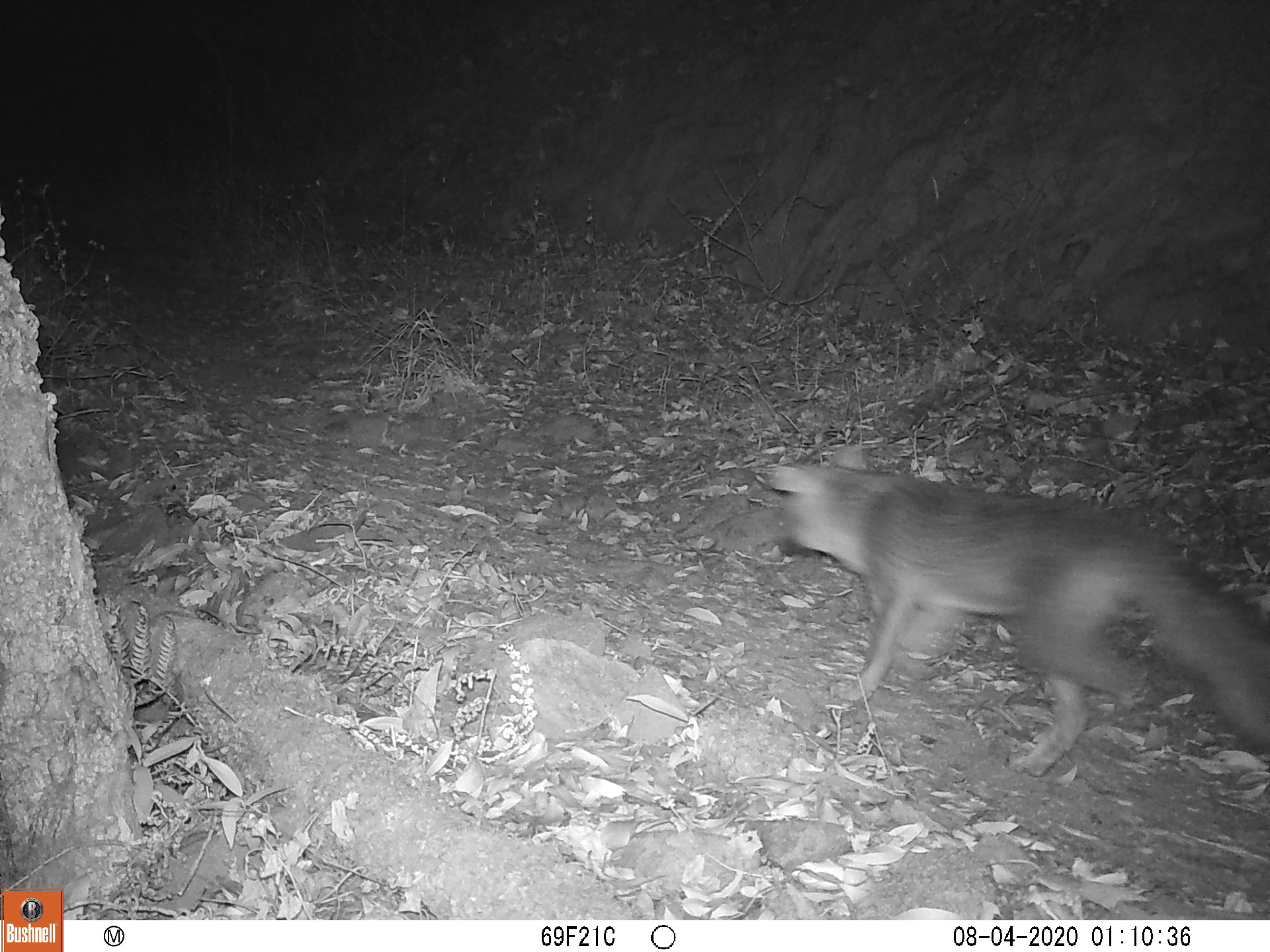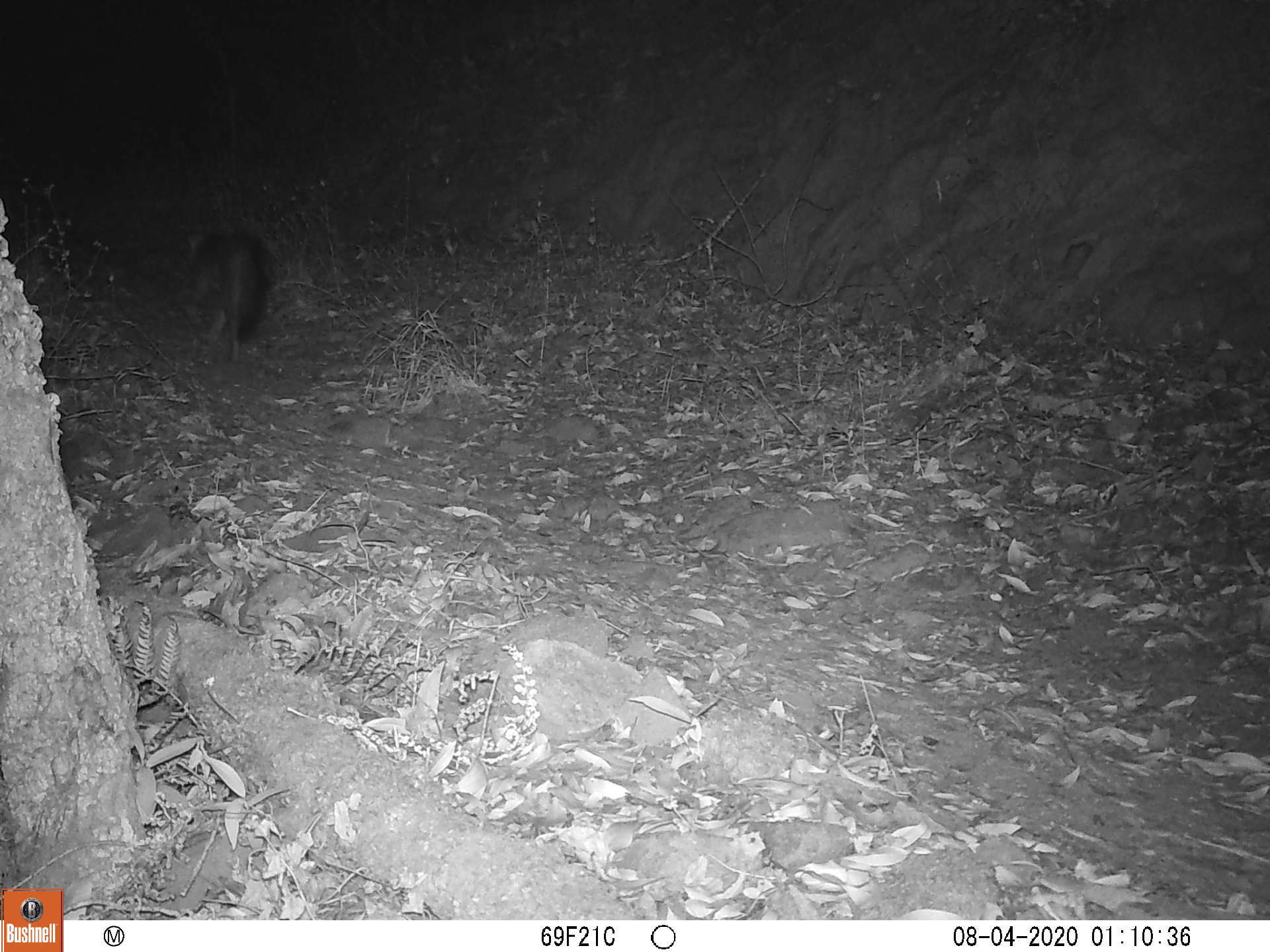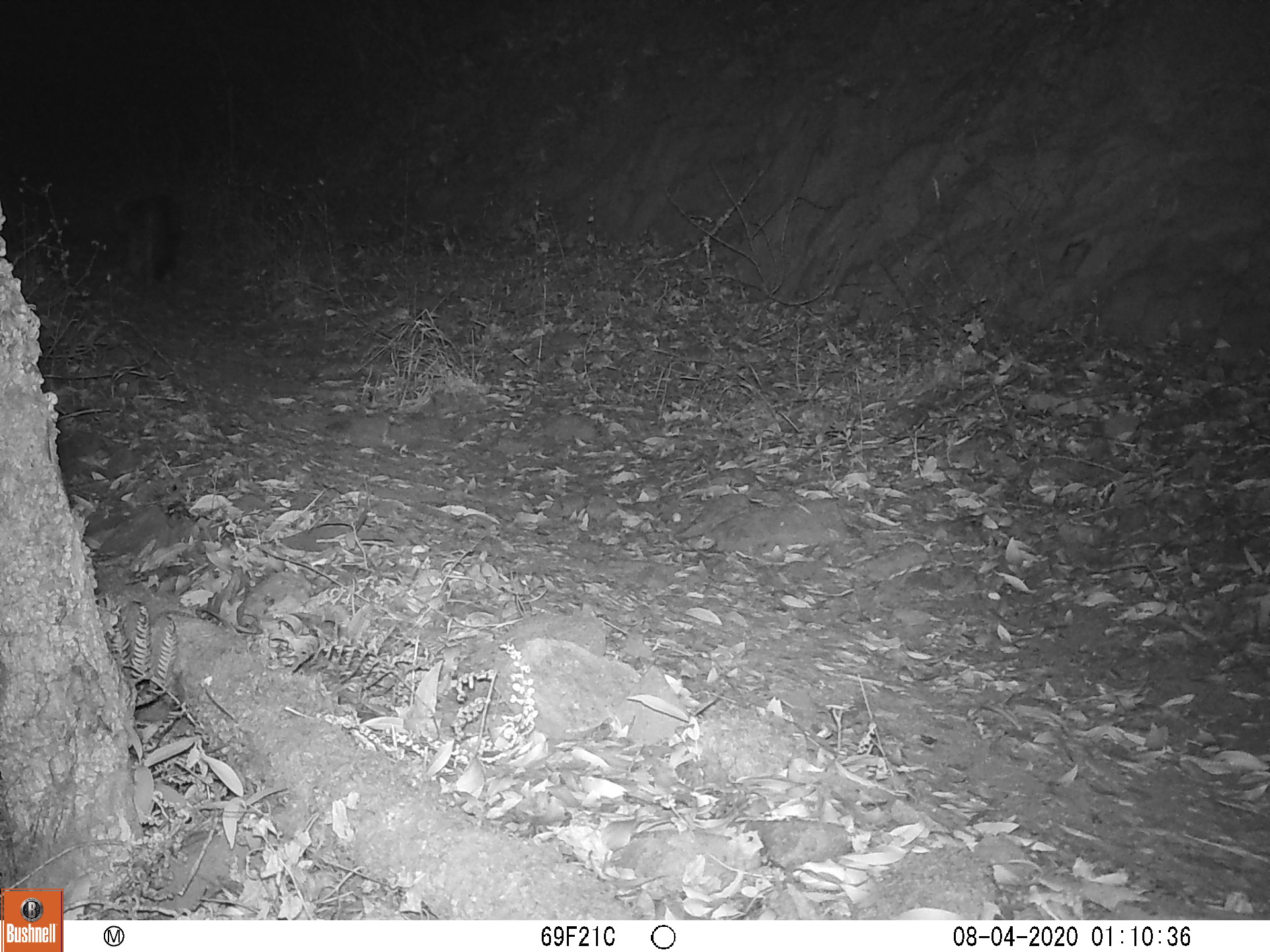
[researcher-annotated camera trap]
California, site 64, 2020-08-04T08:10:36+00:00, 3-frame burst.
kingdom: Animalia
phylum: Chordata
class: Mammalia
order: Carnivora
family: Canidae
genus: Urocyon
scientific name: Urocyon cinereoargenteus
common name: gray fox